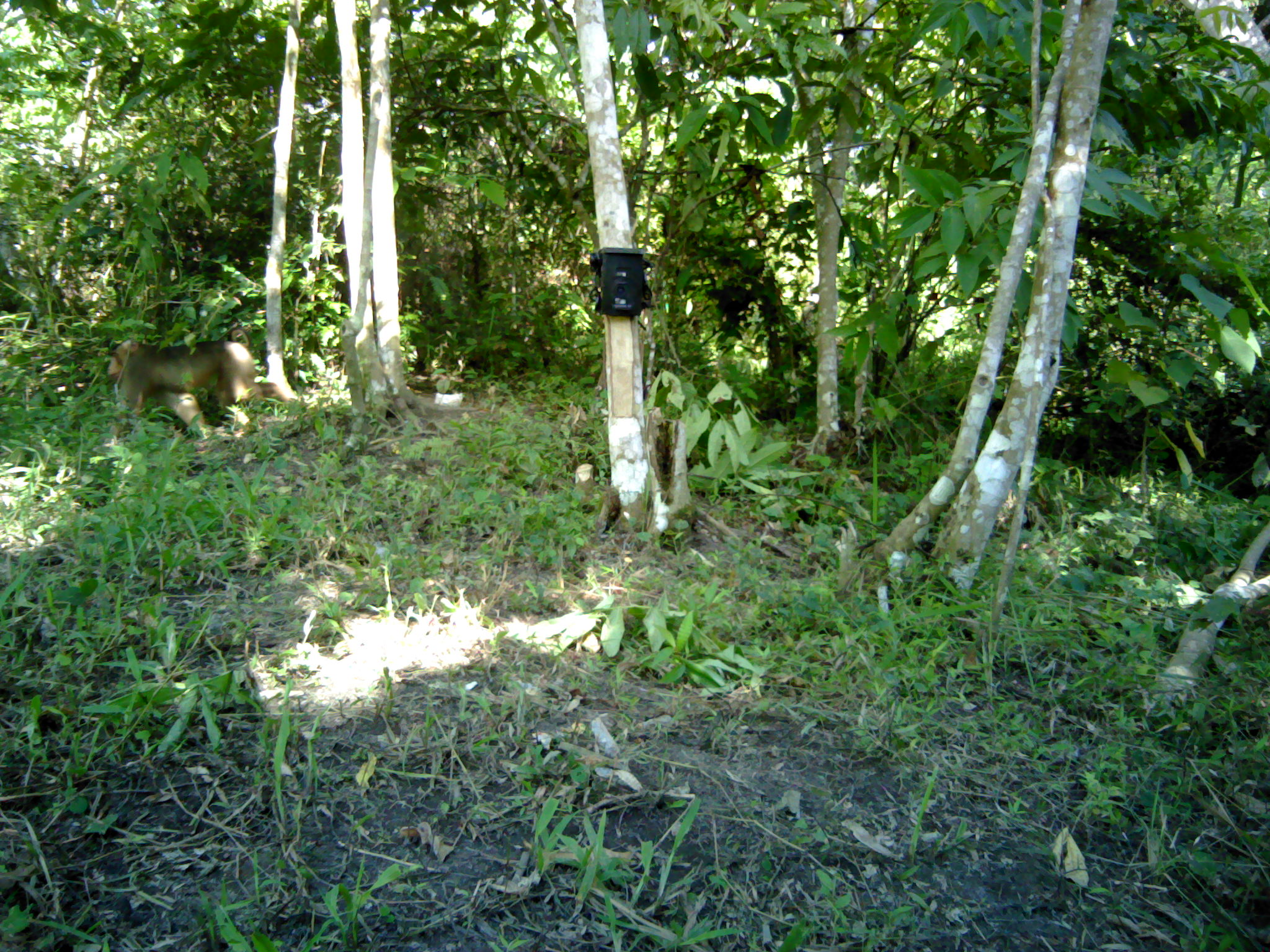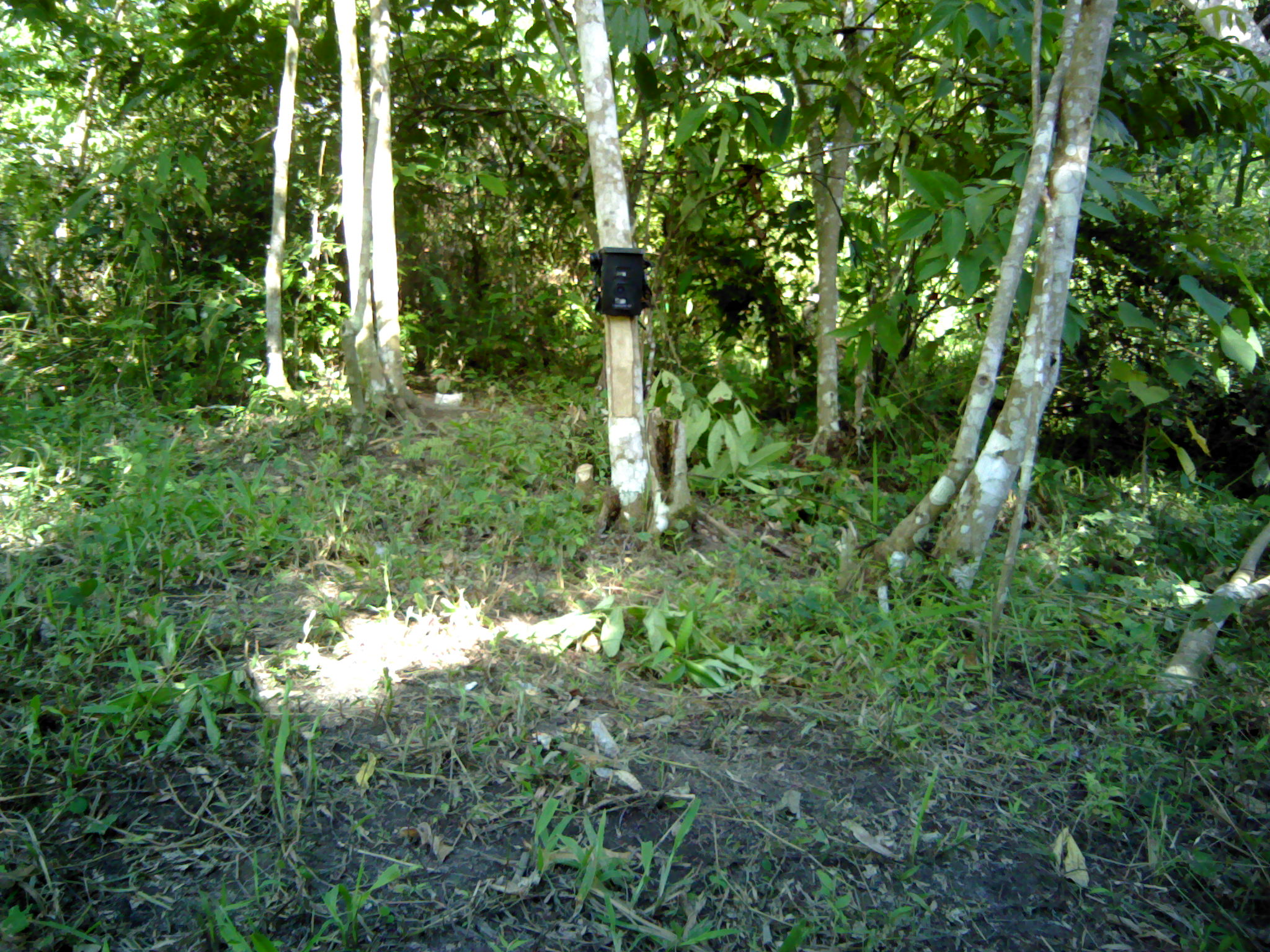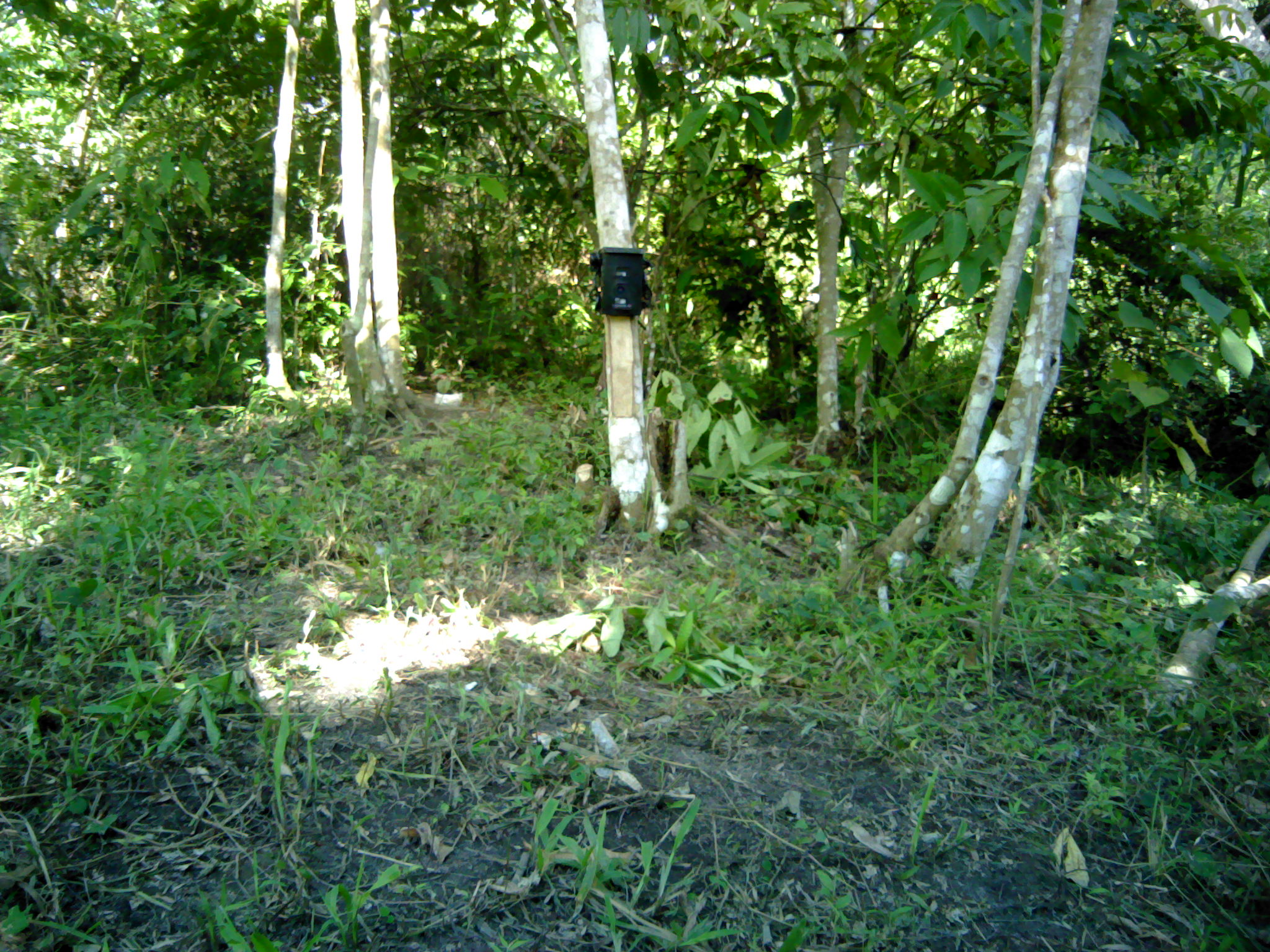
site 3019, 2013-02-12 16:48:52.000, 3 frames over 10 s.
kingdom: Animalia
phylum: Chordata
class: Mammalia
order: Primates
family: Cercopithecidae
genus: Macaca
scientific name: Macaca nemestrina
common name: southern pig-tailed macaque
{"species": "Macaca nemestrina (southern pig-tailed macaque)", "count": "1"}